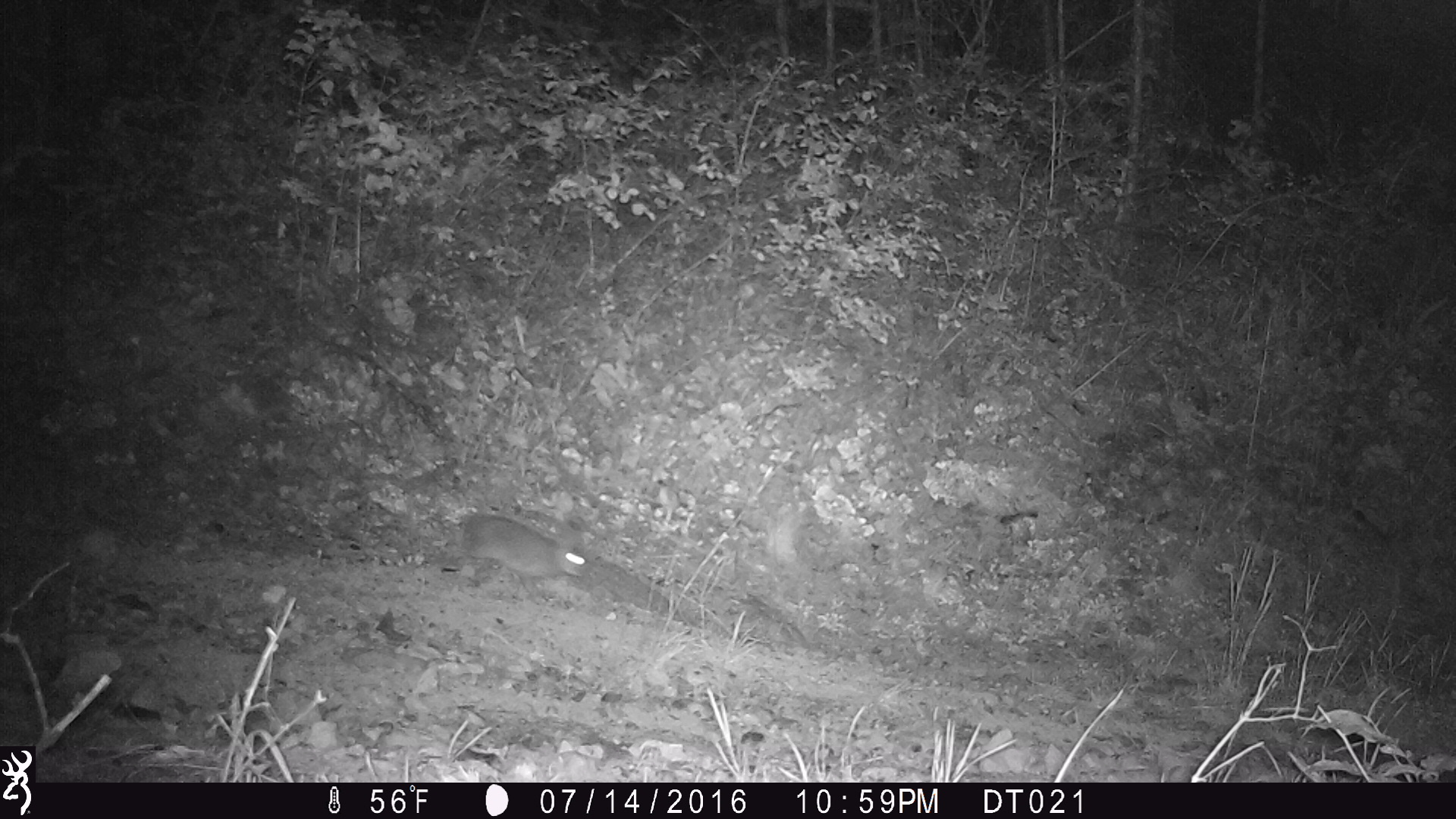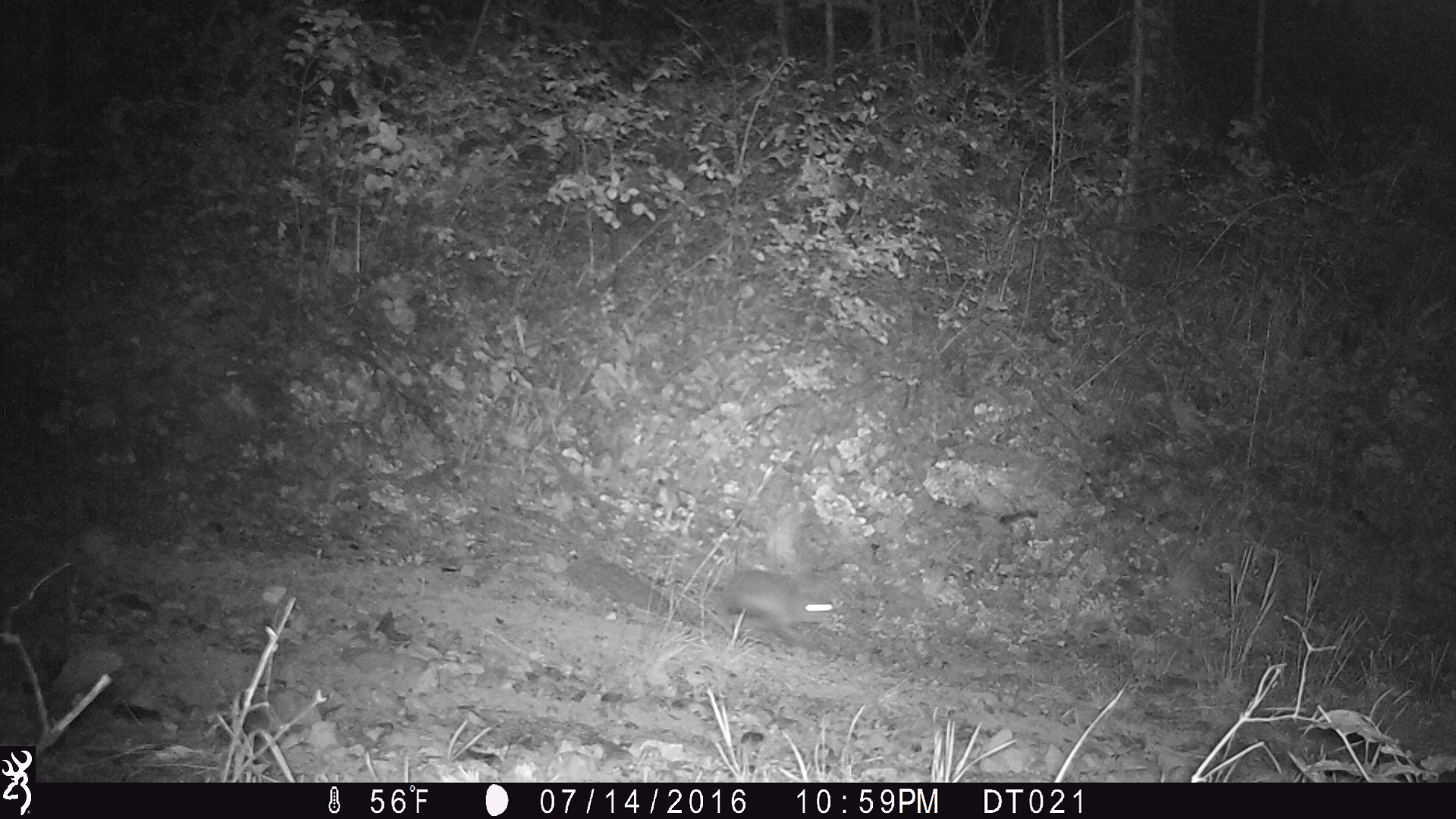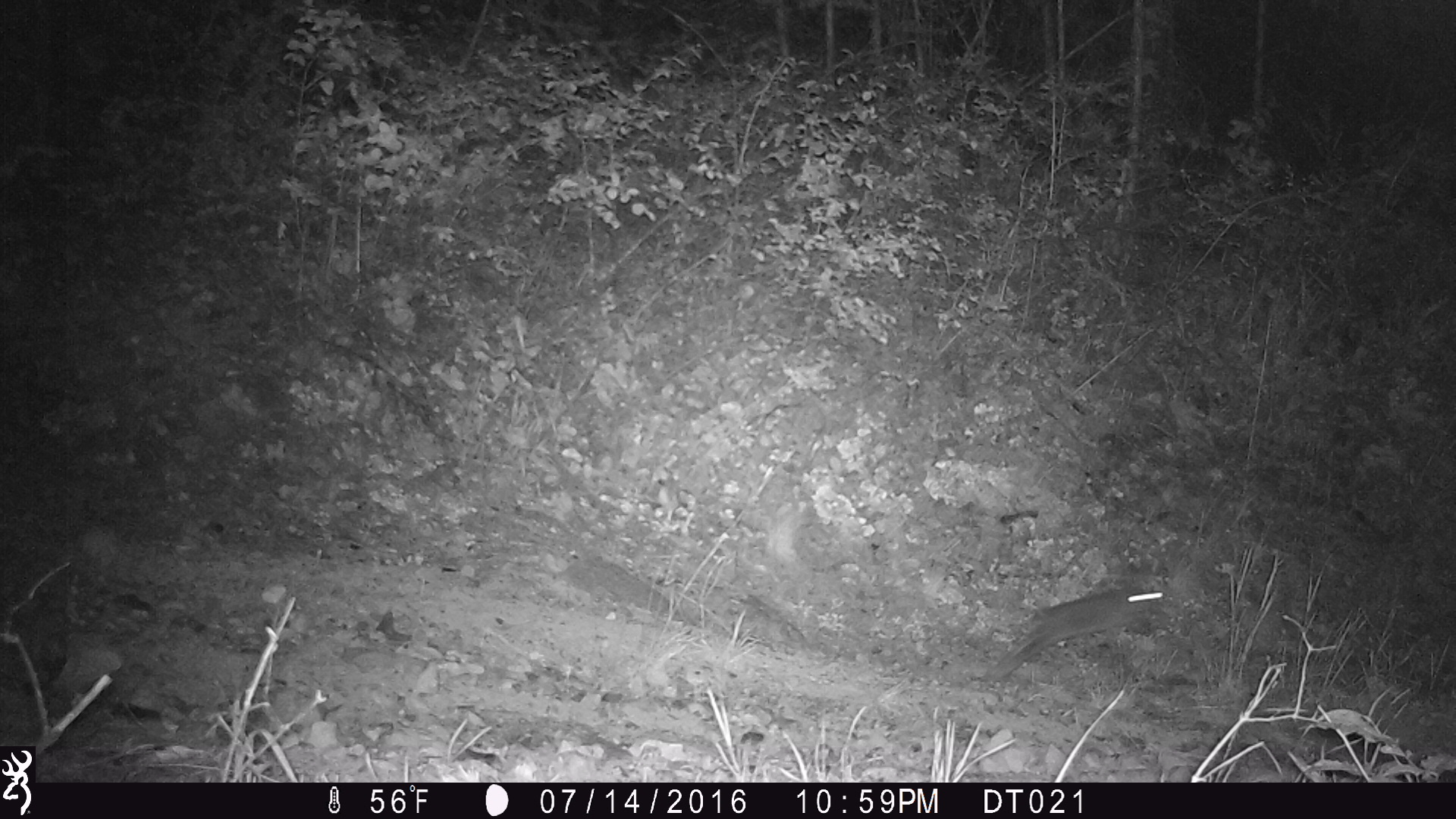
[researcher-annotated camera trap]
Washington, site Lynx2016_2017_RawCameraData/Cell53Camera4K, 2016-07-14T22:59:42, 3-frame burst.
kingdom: Animalia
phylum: Chordata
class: Mammalia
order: Lagomorpha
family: Leporidae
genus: Lepus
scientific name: Lepus americanus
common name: snowshoe hare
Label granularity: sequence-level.